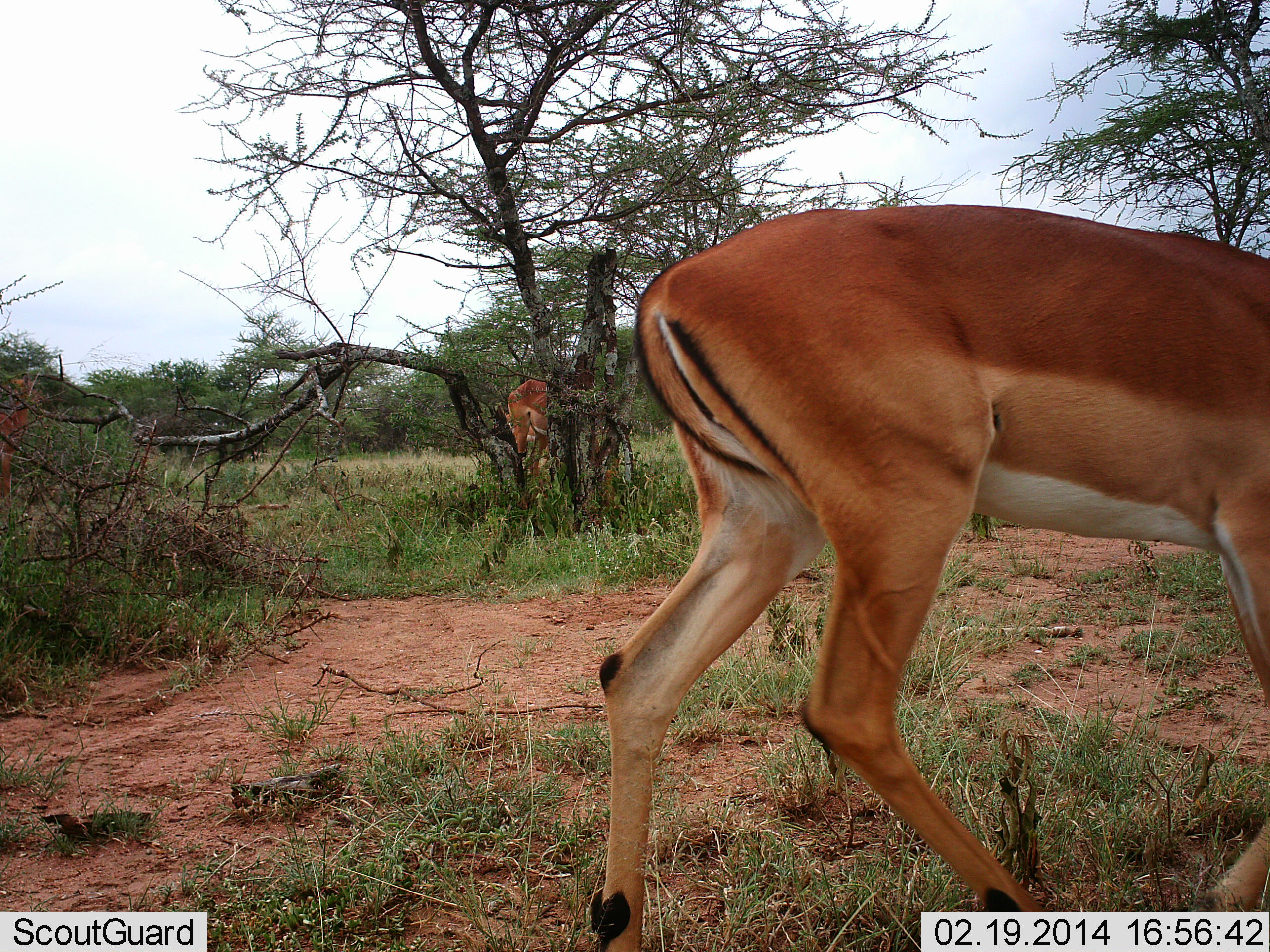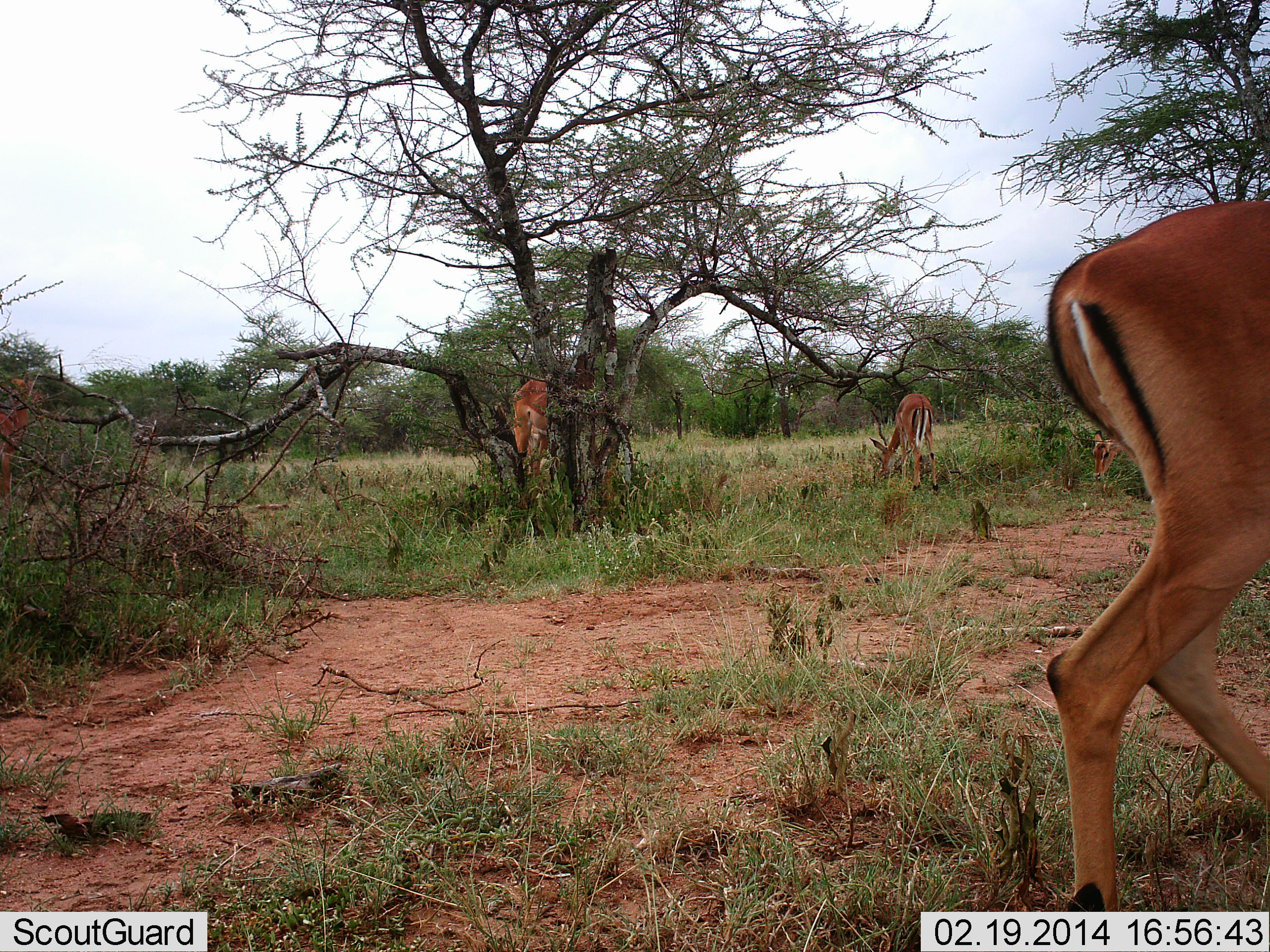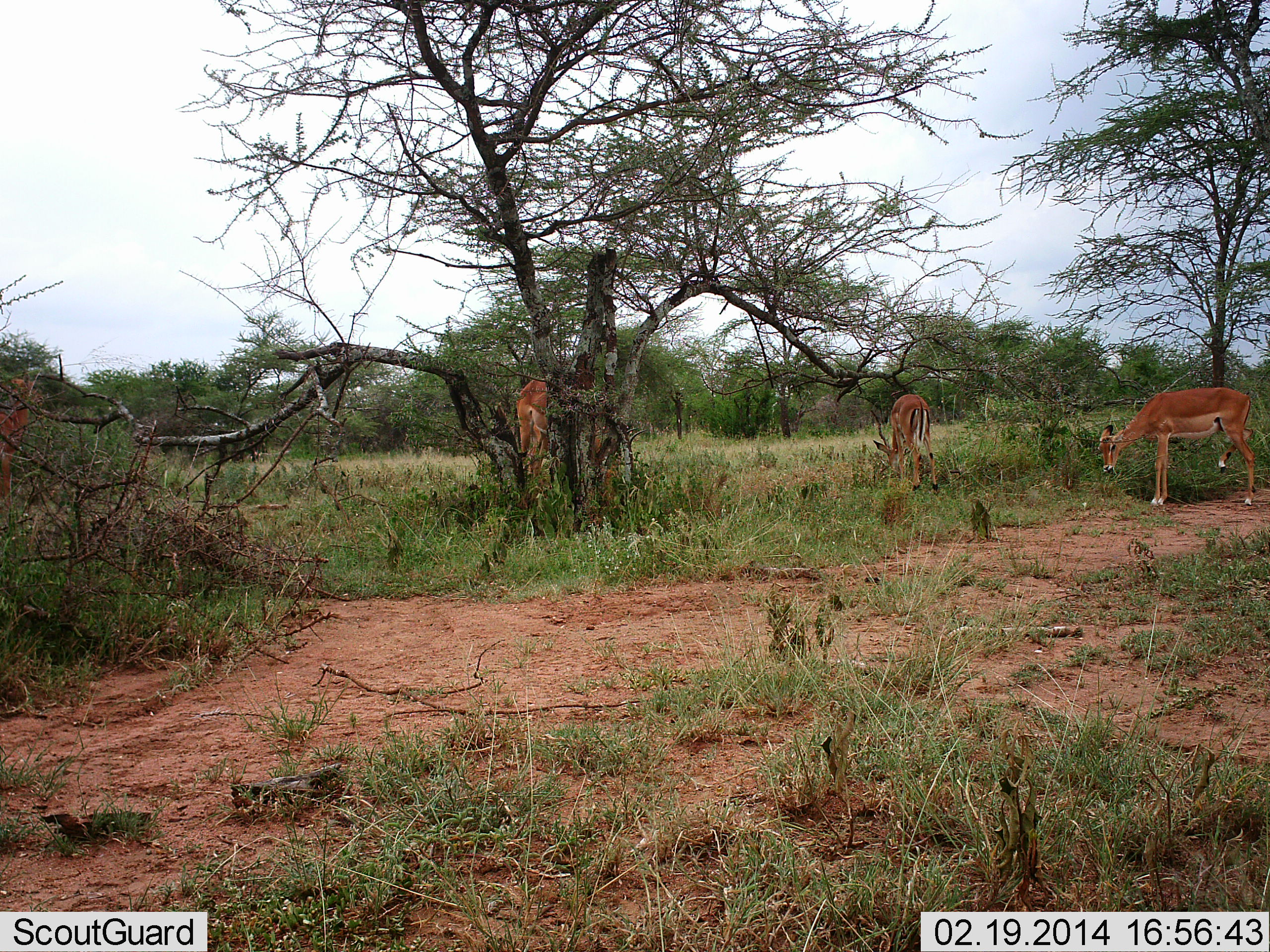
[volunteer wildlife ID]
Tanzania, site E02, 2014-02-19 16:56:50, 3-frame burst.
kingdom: Animalia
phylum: Chordata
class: Mammalia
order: Artiodactyla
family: Bovidae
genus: Aepyceros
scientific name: Aepyceros melampus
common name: impala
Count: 4.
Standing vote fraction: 20%.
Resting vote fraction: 0%.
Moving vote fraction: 50%.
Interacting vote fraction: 0%.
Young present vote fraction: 0%.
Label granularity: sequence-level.